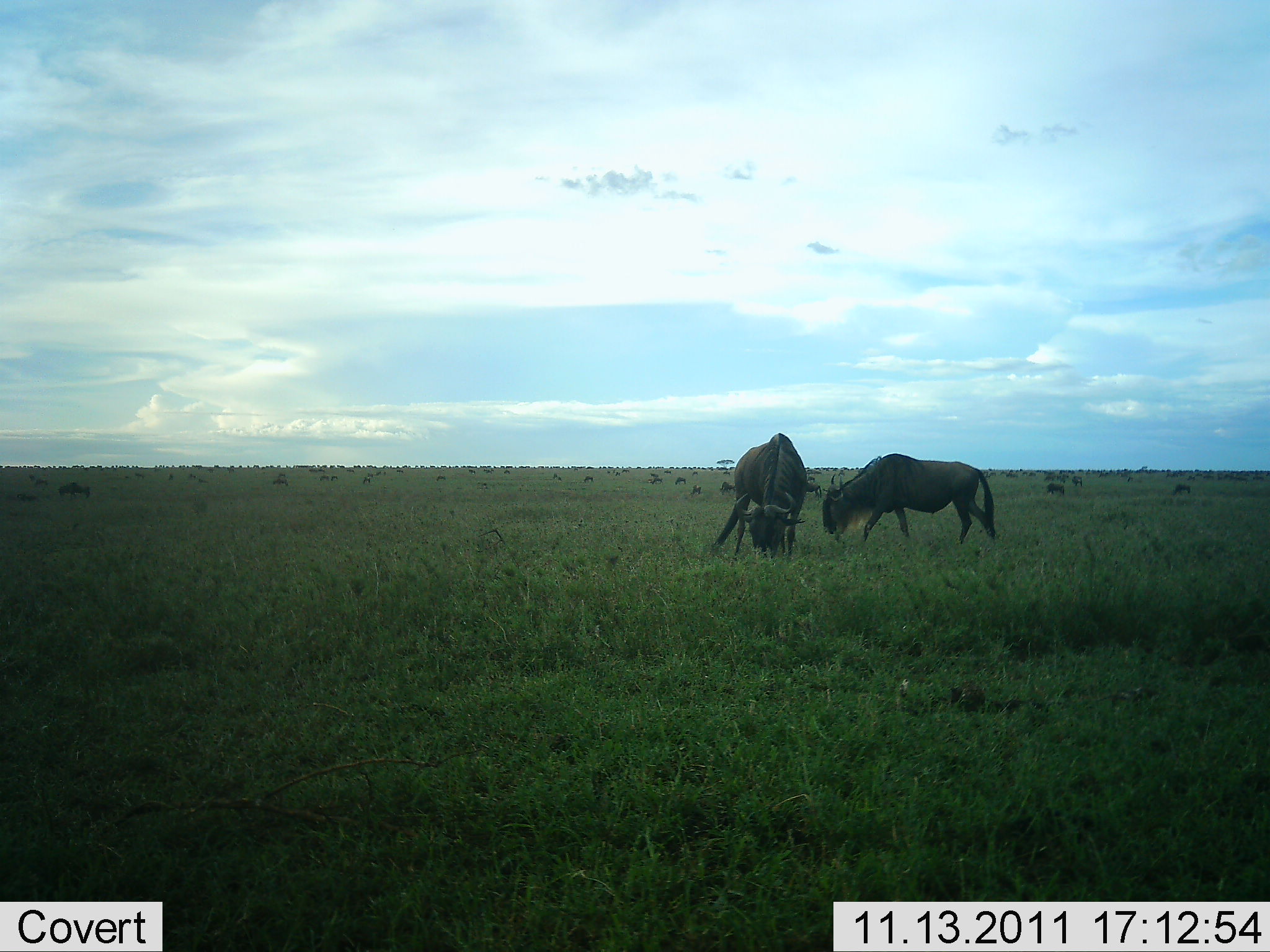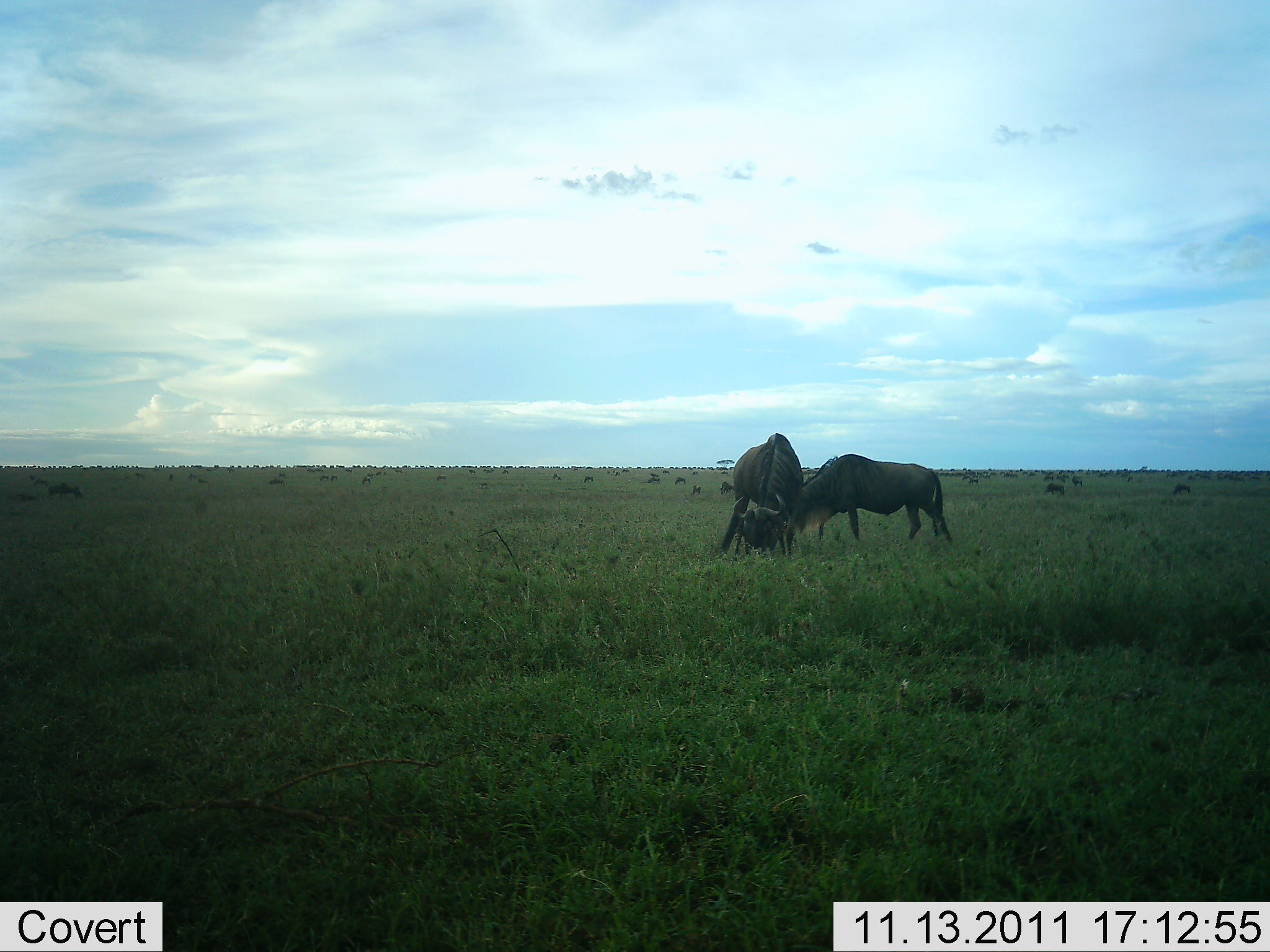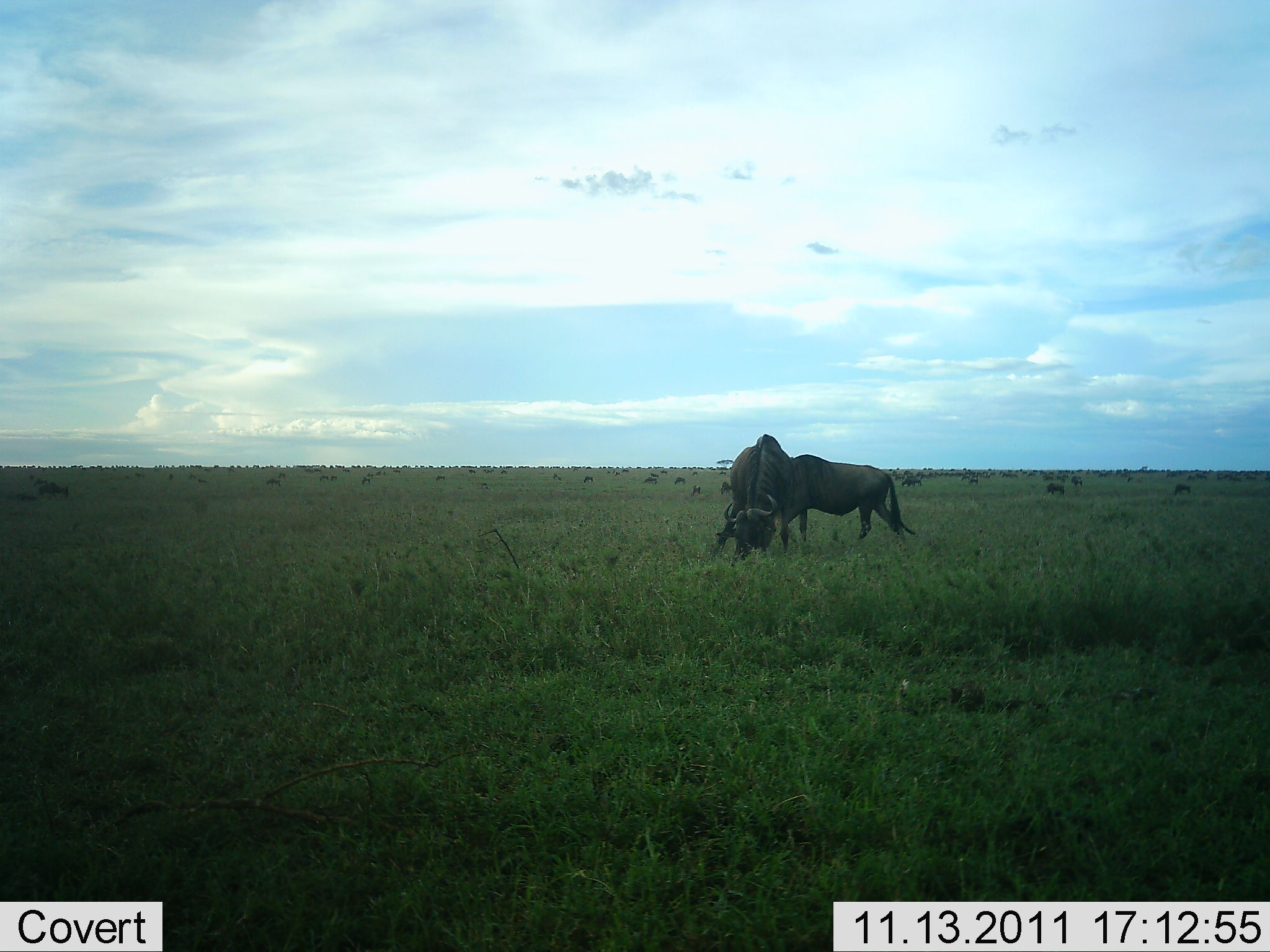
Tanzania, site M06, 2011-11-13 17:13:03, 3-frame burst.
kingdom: Animalia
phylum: Chordata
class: Mammalia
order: Artiodactyla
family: Bovidae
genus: Connochaetes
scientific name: Connochaetes taurinus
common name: blue wildebeest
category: wildebeest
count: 2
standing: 35%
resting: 0%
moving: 29%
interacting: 24%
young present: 0%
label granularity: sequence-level